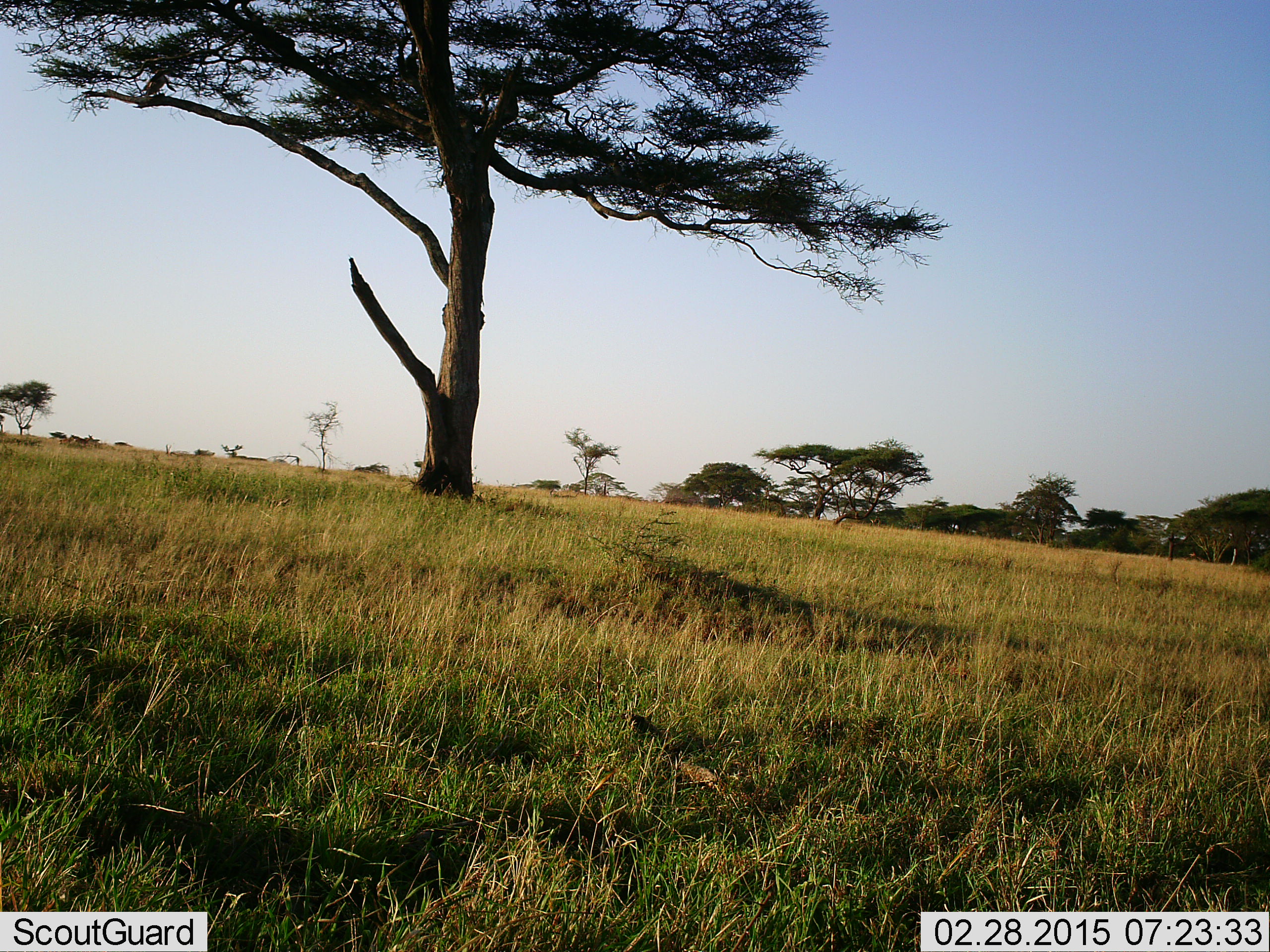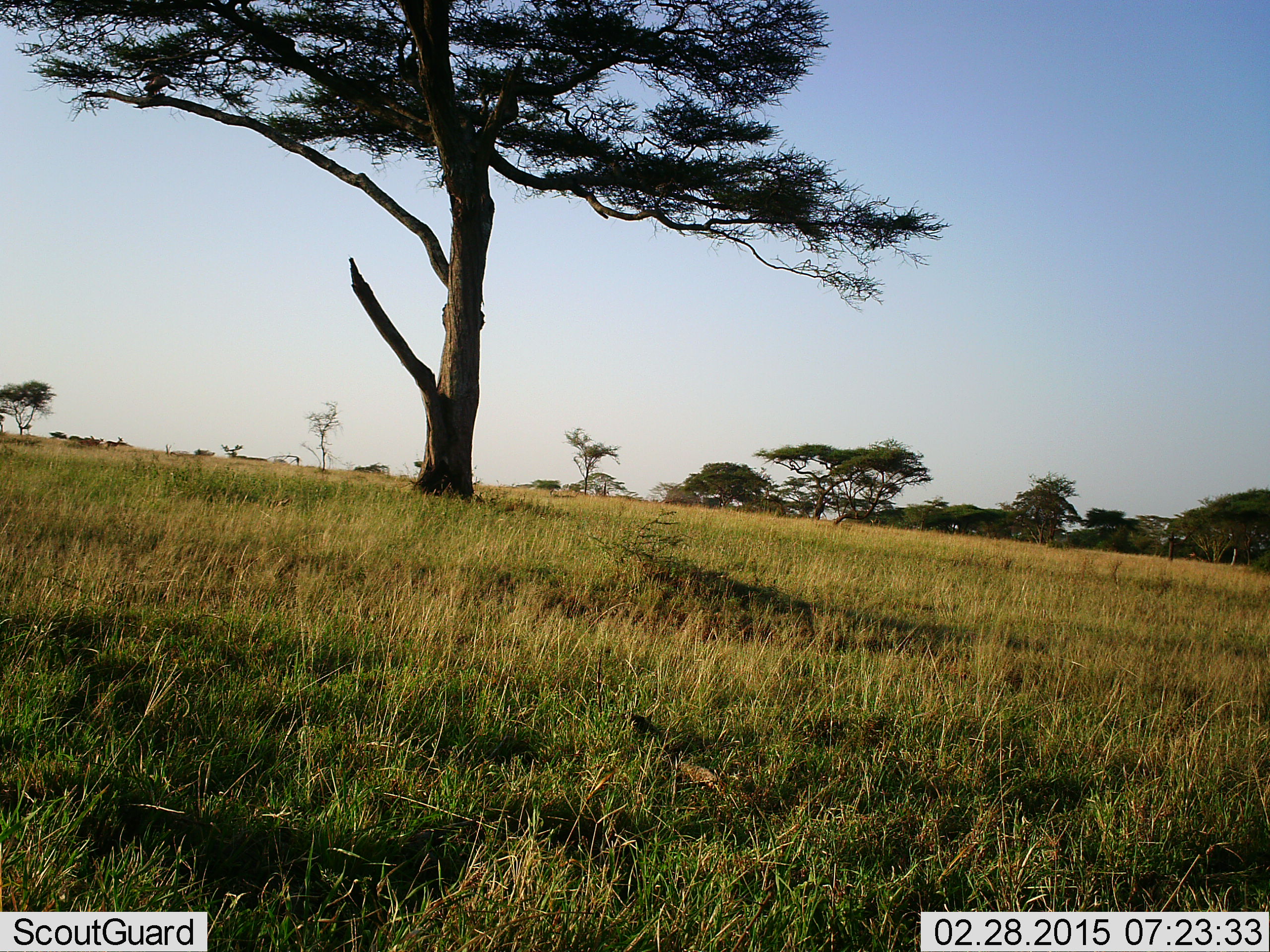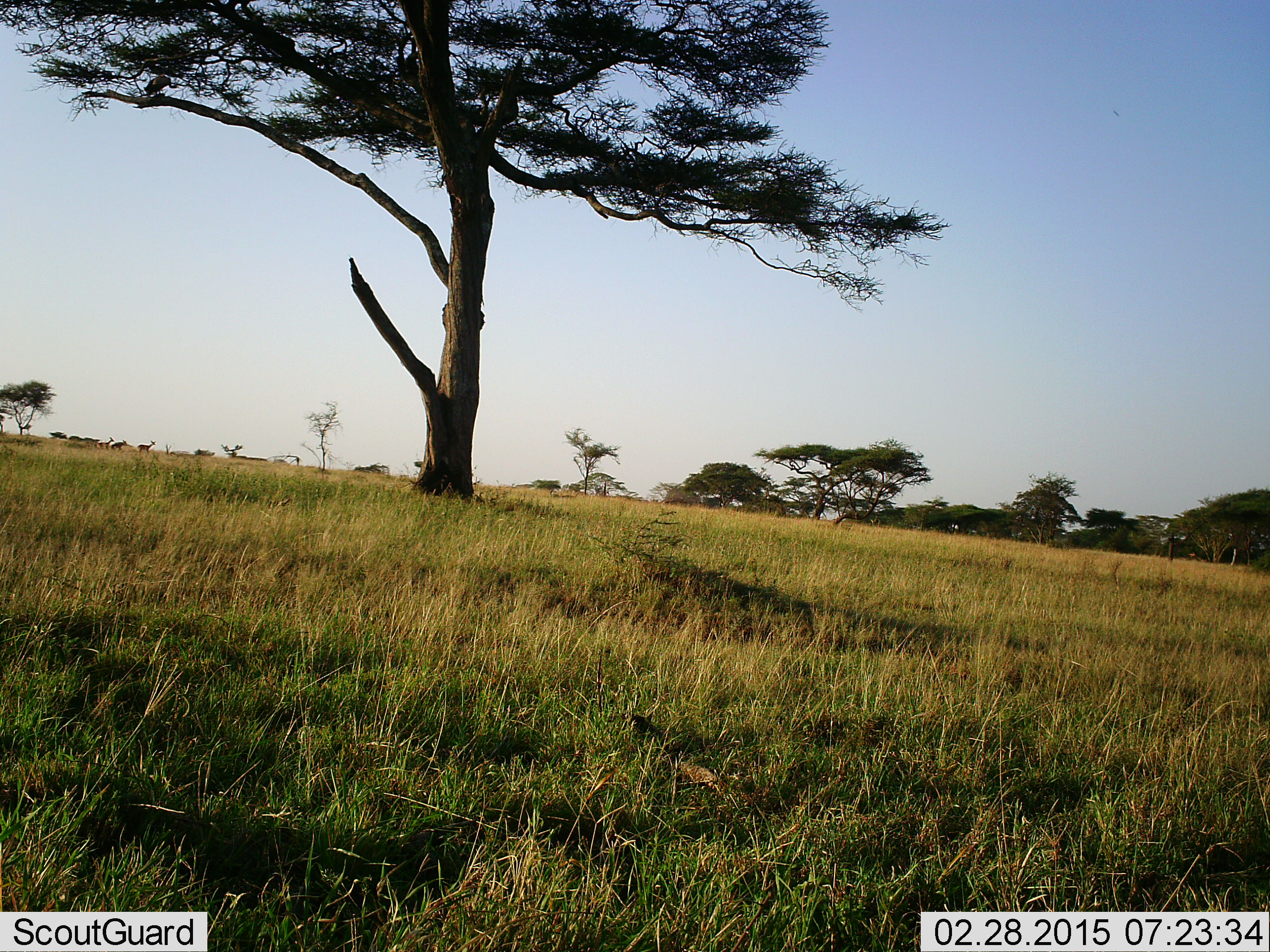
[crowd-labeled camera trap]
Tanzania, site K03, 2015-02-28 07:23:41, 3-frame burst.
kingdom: Animalia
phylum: Chordata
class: Mammalia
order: Artiodactyla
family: Bovidae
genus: Aepyceros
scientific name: Aepyceros melampus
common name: impala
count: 3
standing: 0%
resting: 0%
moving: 100%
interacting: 0%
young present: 0%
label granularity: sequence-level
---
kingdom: Animalia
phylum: Chordata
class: Aves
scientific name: Aves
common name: bird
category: otherbird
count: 1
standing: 17%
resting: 83%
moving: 17%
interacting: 0%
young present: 0%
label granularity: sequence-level